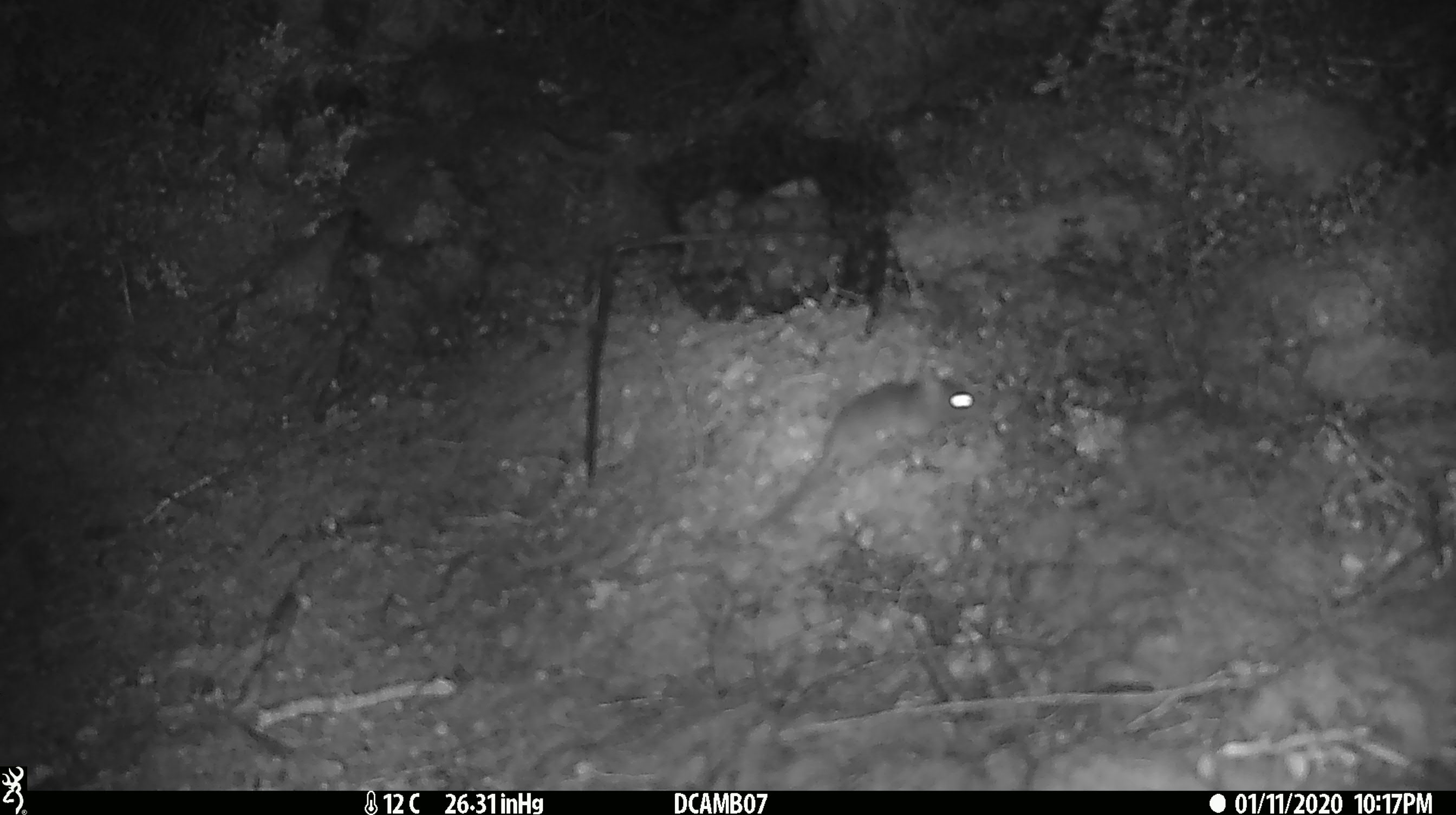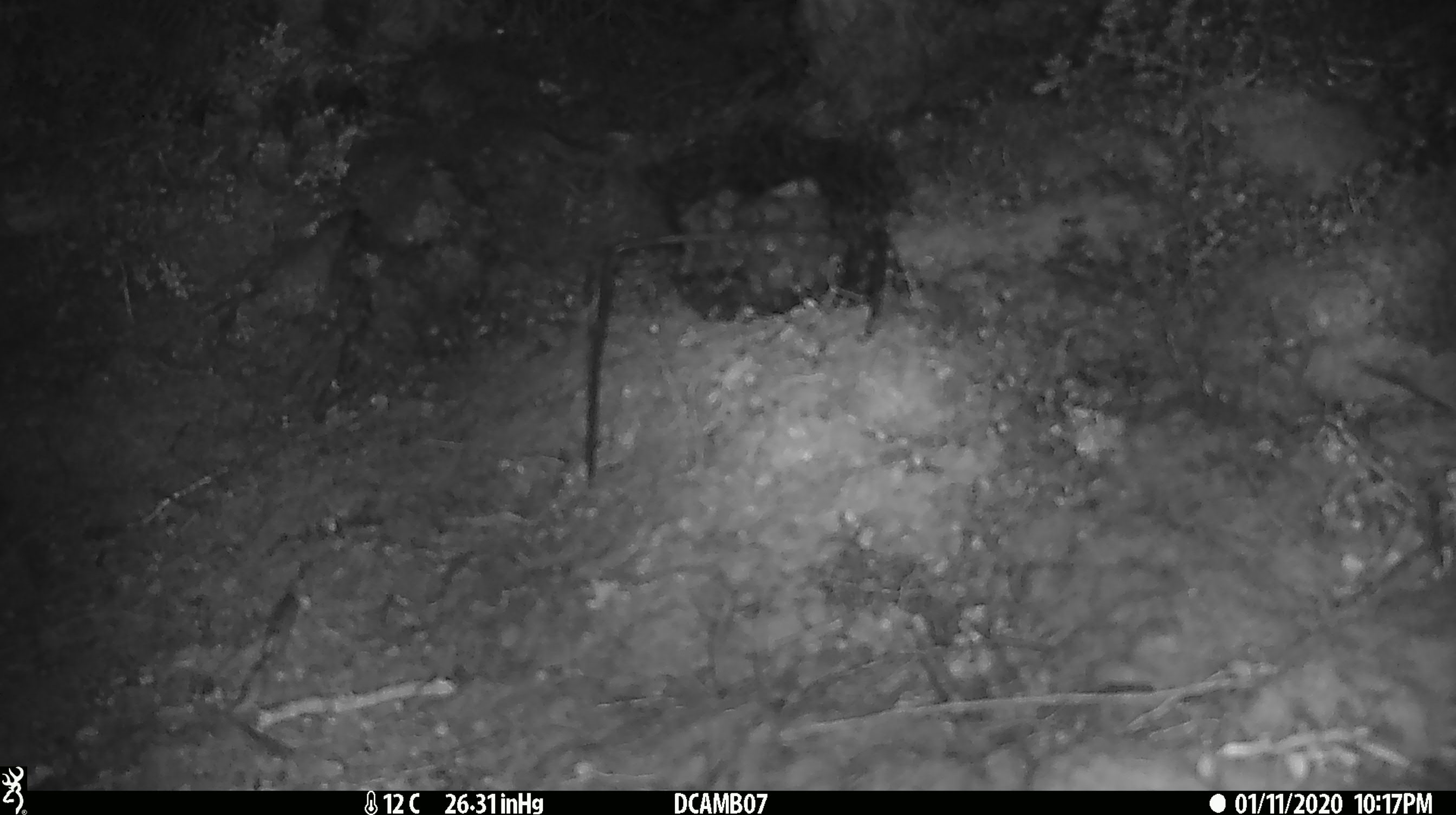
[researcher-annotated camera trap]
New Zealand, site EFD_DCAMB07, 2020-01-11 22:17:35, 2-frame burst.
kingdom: Animalia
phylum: Chordata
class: Mammalia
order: Rodentia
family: Muridae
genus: Mus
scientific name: Mus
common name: mouse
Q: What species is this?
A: Mouse (Mus).